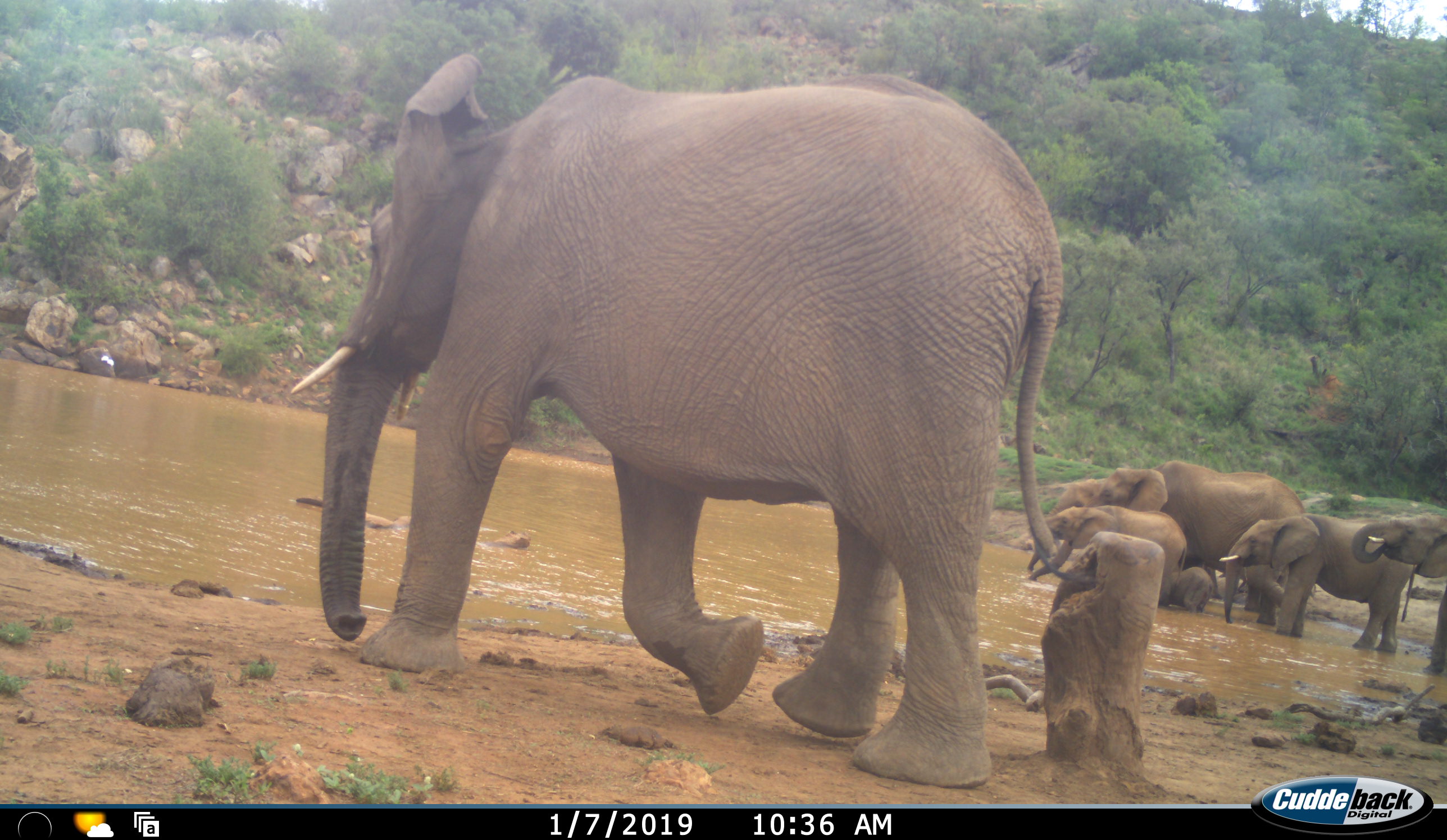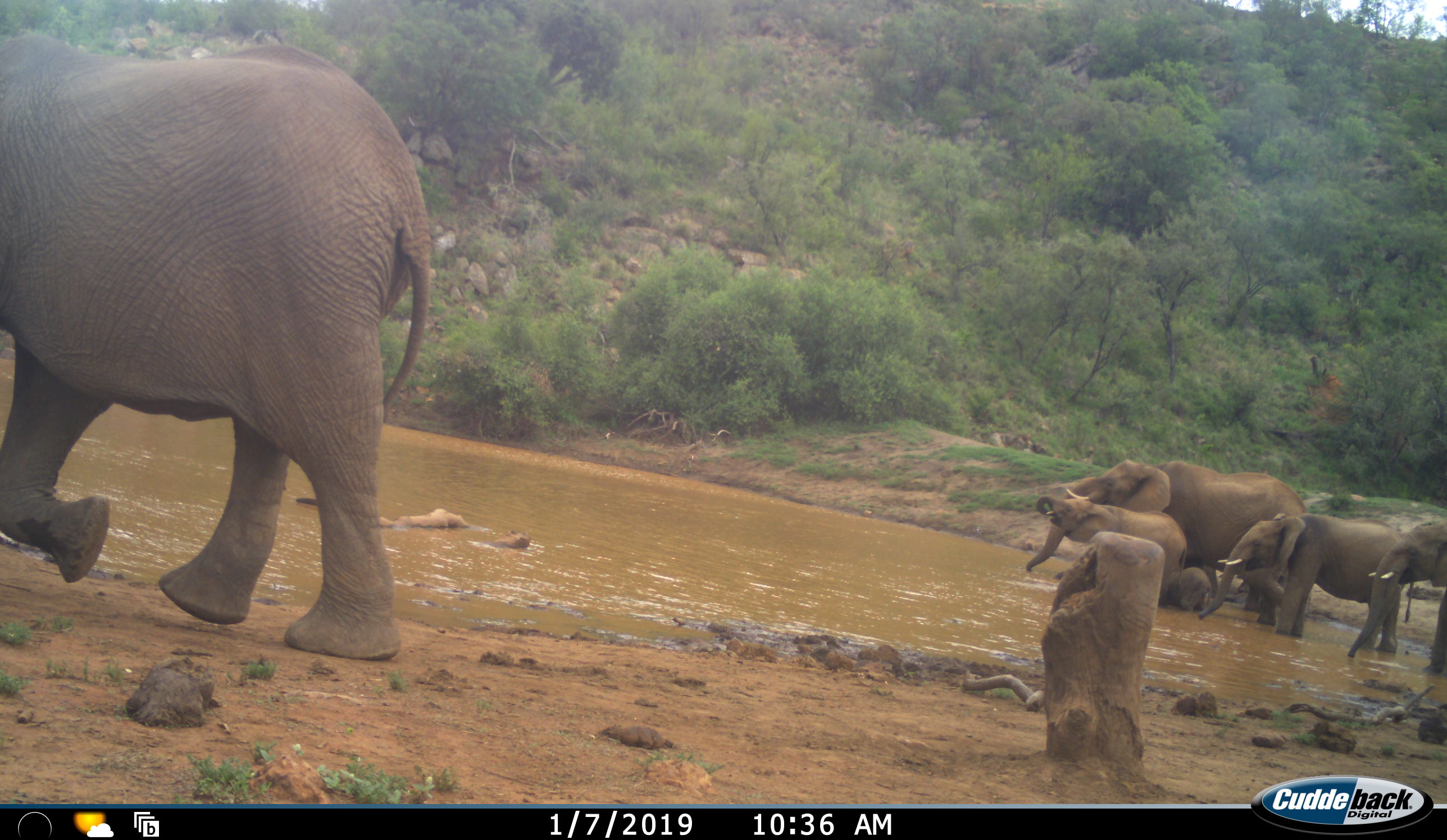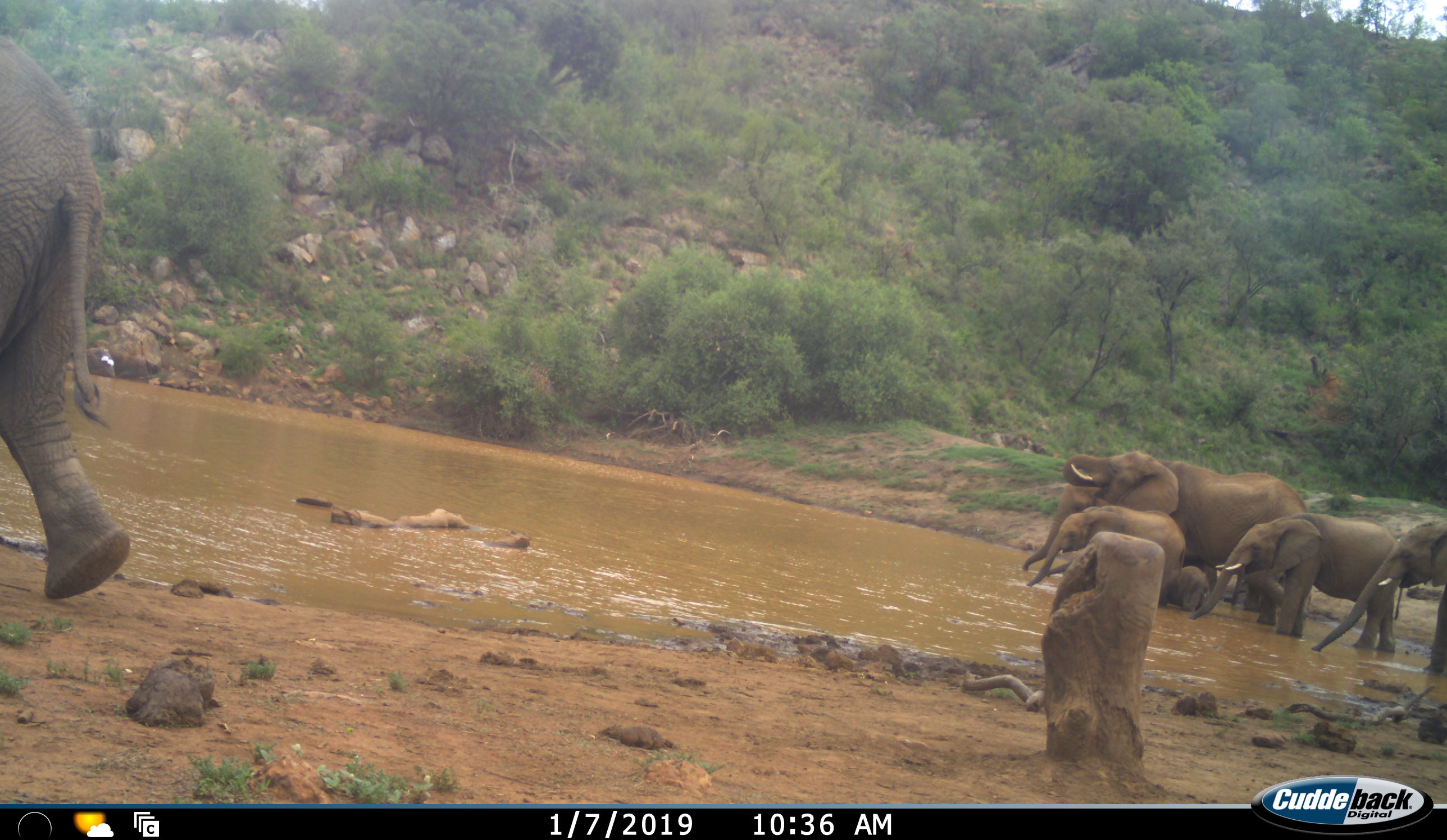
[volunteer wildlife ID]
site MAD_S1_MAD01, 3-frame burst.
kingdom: Animalia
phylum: Chordata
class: Mammalia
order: Proboscidea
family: Elephantidae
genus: Loxodonta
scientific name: Loxodonta africana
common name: african bush elephant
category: elephant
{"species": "elephant (african bush elephant) (Loxodonta africana)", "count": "6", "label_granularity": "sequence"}